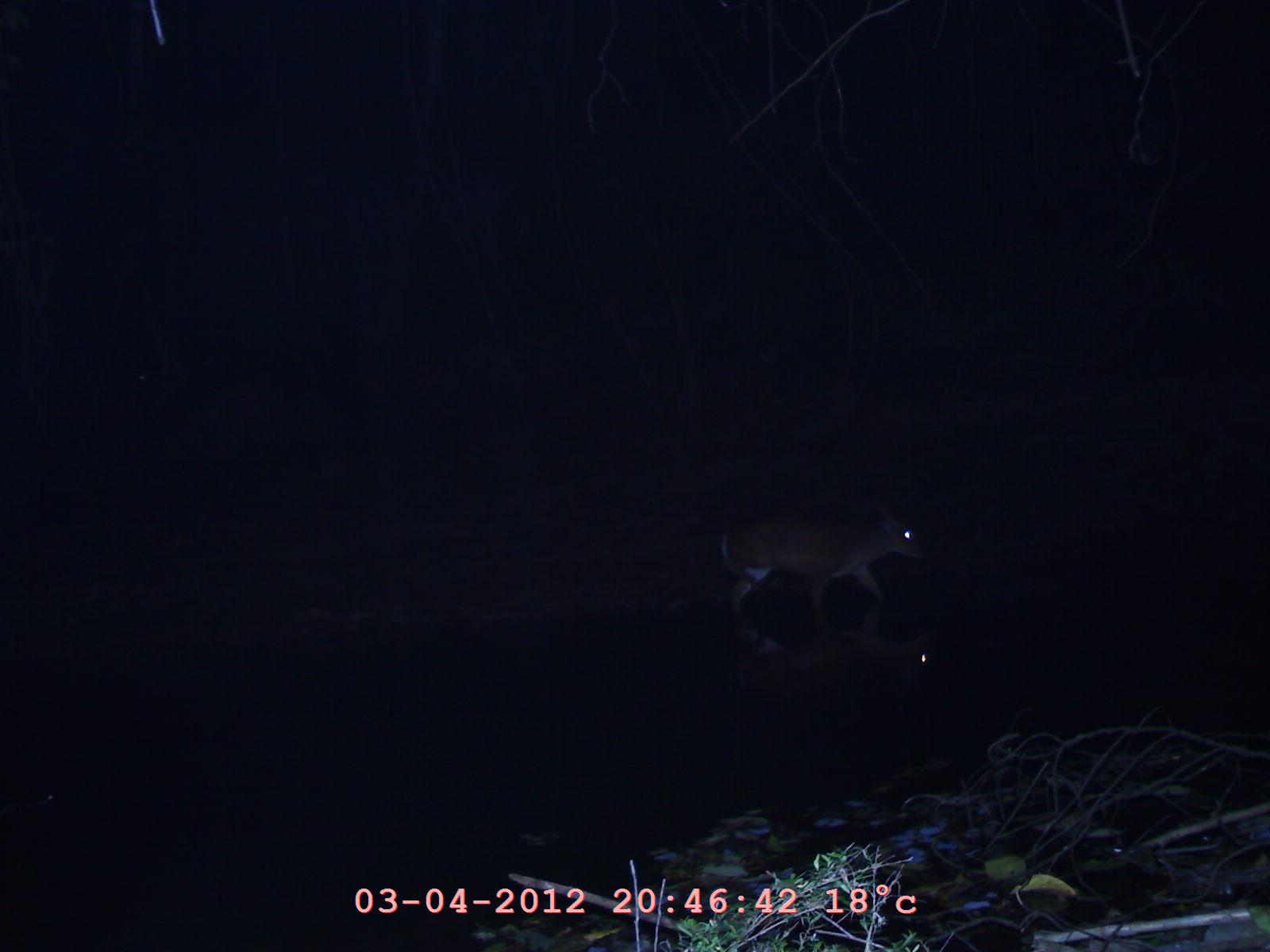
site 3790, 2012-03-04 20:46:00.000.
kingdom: Animalia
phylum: Chordata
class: Mammalia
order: Artiodactyla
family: Cervidae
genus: Muntiacus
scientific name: Muntiacus muntjak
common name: southern red muntjac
Muntiacus muntjak (southern red muntjac), count 1.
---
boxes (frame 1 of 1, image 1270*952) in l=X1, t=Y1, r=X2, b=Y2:
muntiacus muntjak: l=714, t=500, r=934, b=649